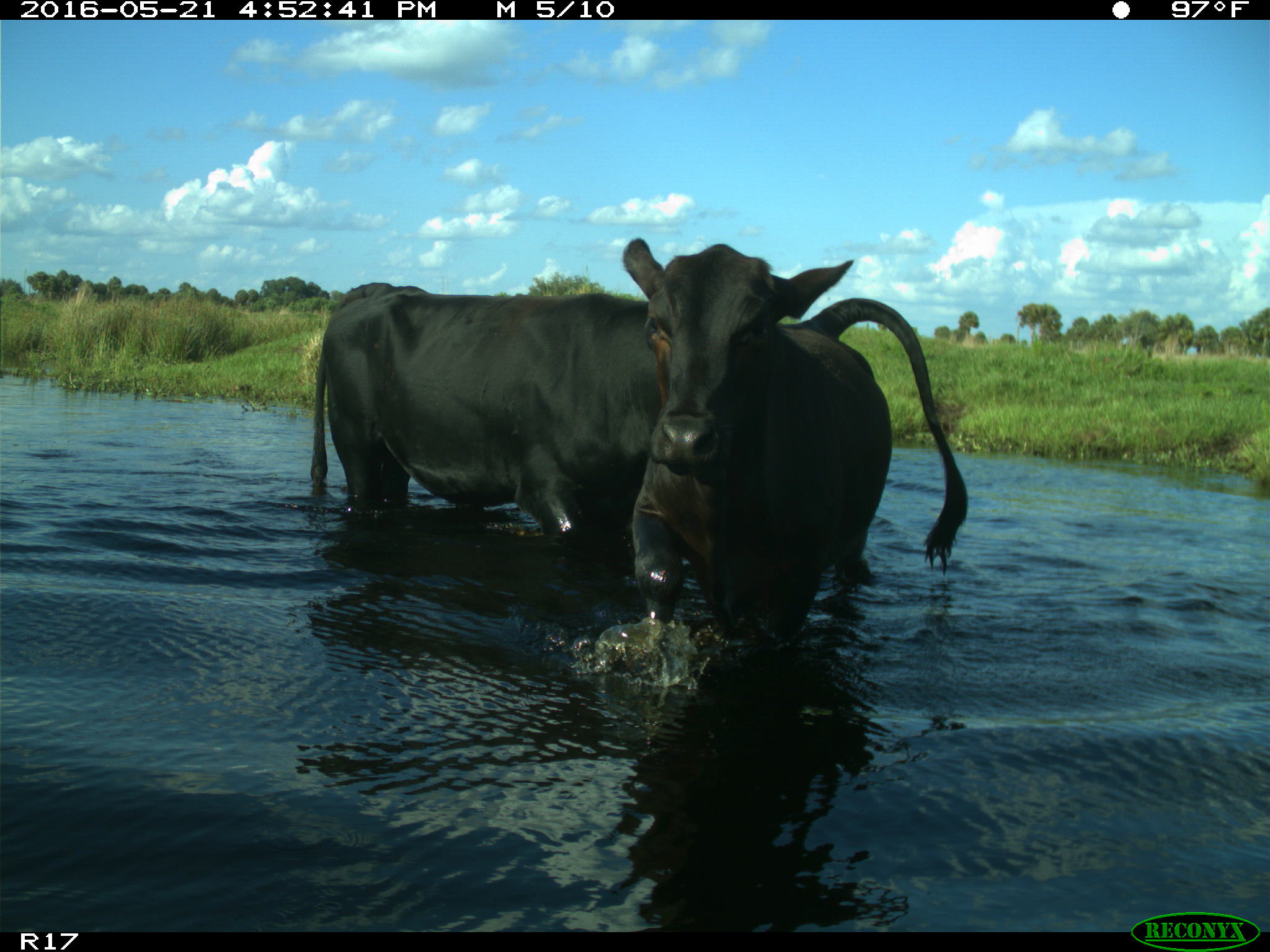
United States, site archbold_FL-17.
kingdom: Animalia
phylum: Chordata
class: Mammalia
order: Artiodactyla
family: Bovidae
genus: Bos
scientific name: Bos taurus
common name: domestic cow